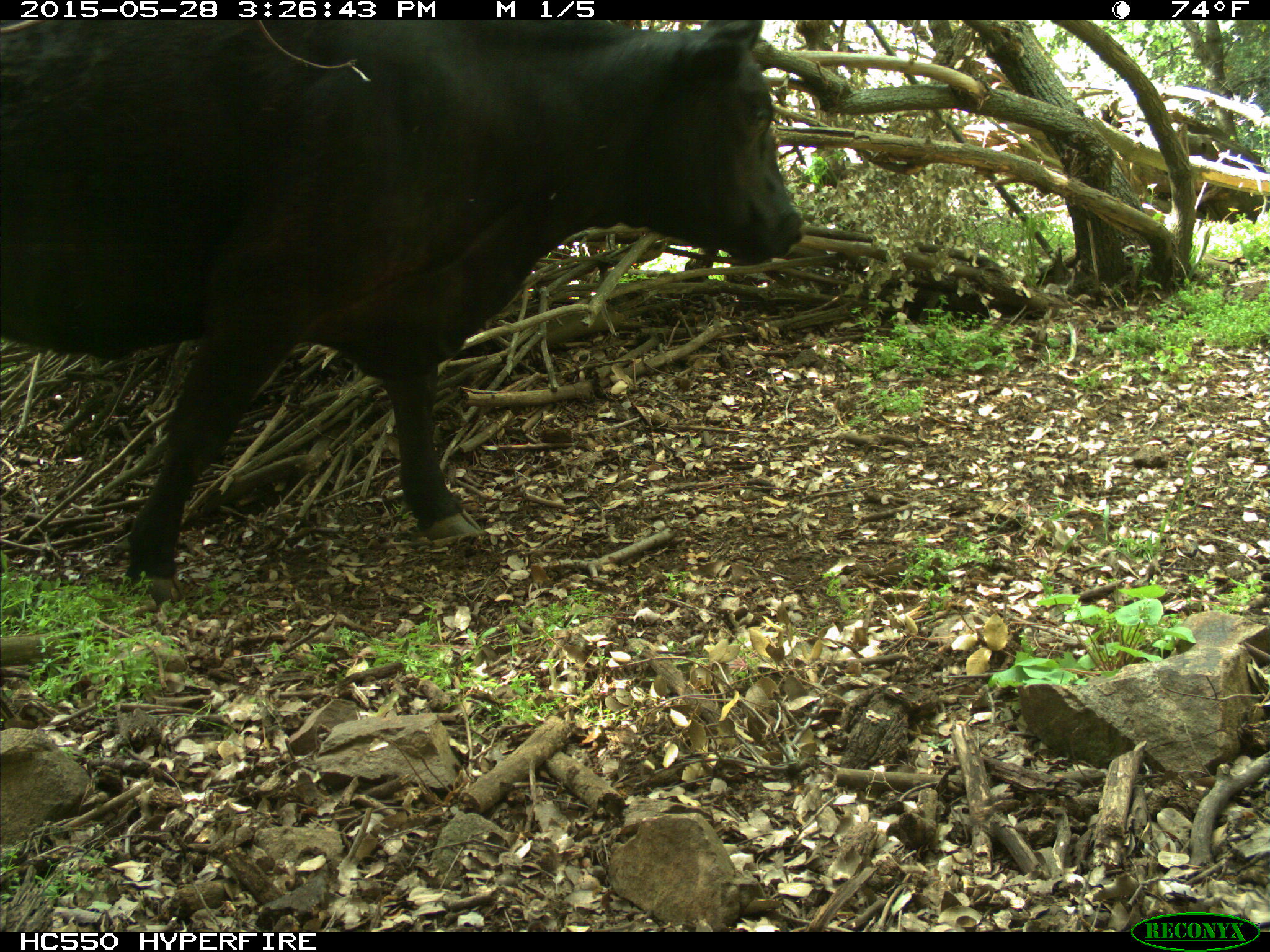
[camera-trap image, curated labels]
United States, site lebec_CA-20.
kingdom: Animalia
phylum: Chordata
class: Mammalia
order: Artiodactyla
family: Bovidae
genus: Bos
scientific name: Bos taurus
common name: domestic cow